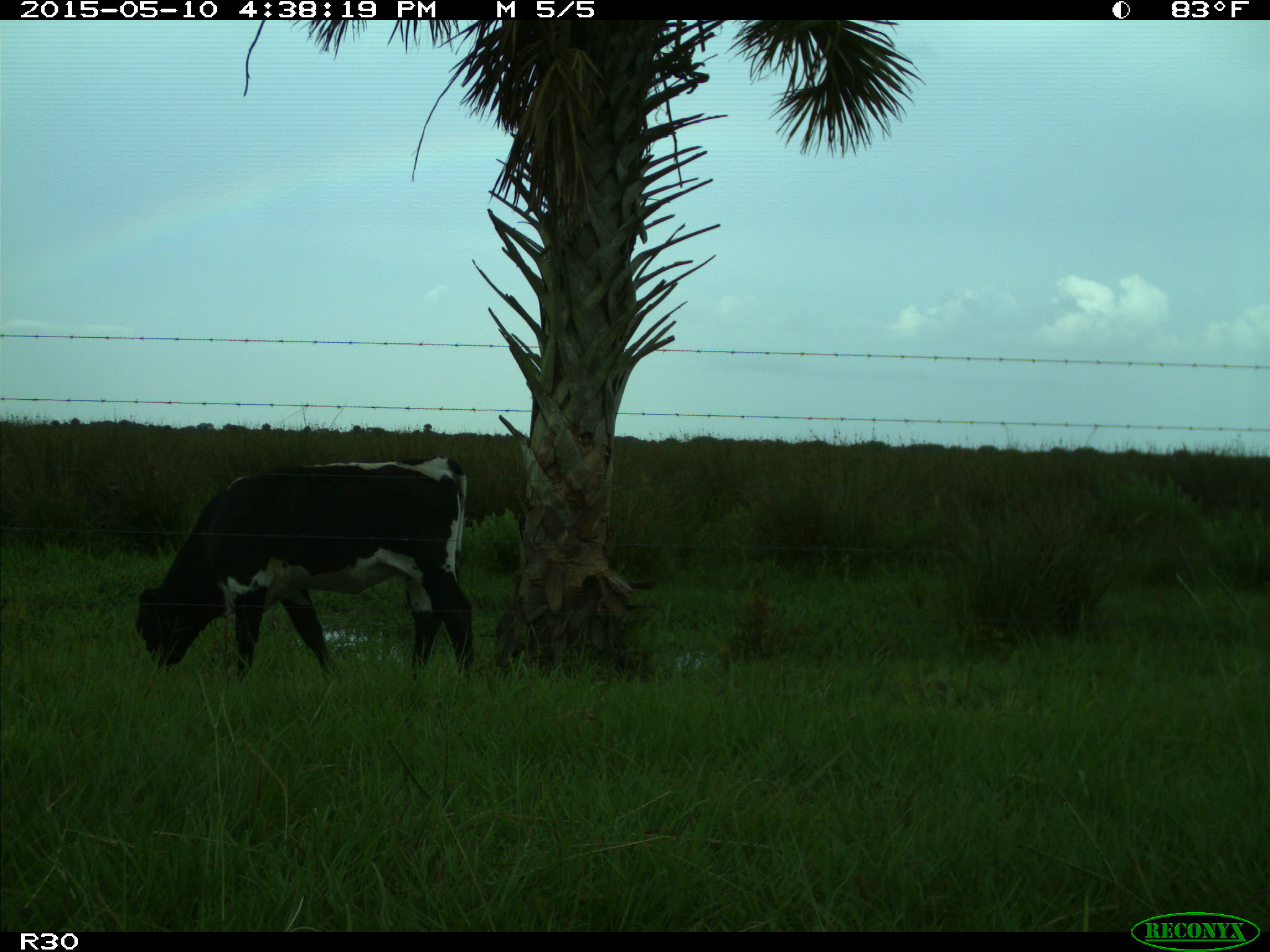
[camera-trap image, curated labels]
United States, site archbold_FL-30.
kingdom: Animalia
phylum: Chordata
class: Mammalia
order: Artiodactyla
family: Bovidae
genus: Bos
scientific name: Bos taurus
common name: domestic cow